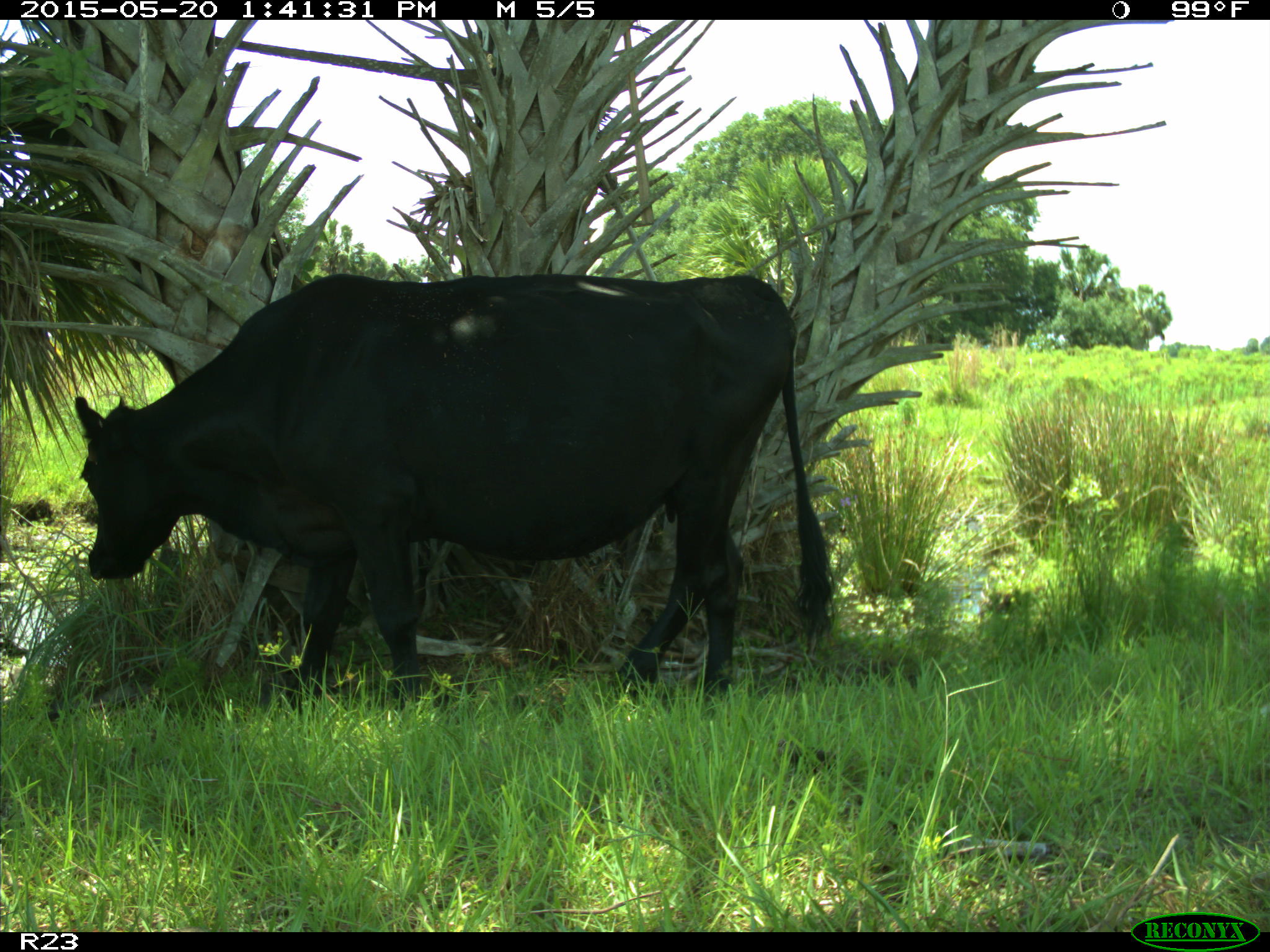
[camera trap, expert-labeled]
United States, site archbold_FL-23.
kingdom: Animalia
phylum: Chordata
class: Mammalia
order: Artiodactyla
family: Bovidae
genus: Bos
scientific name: Bos taurus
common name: domestic cow